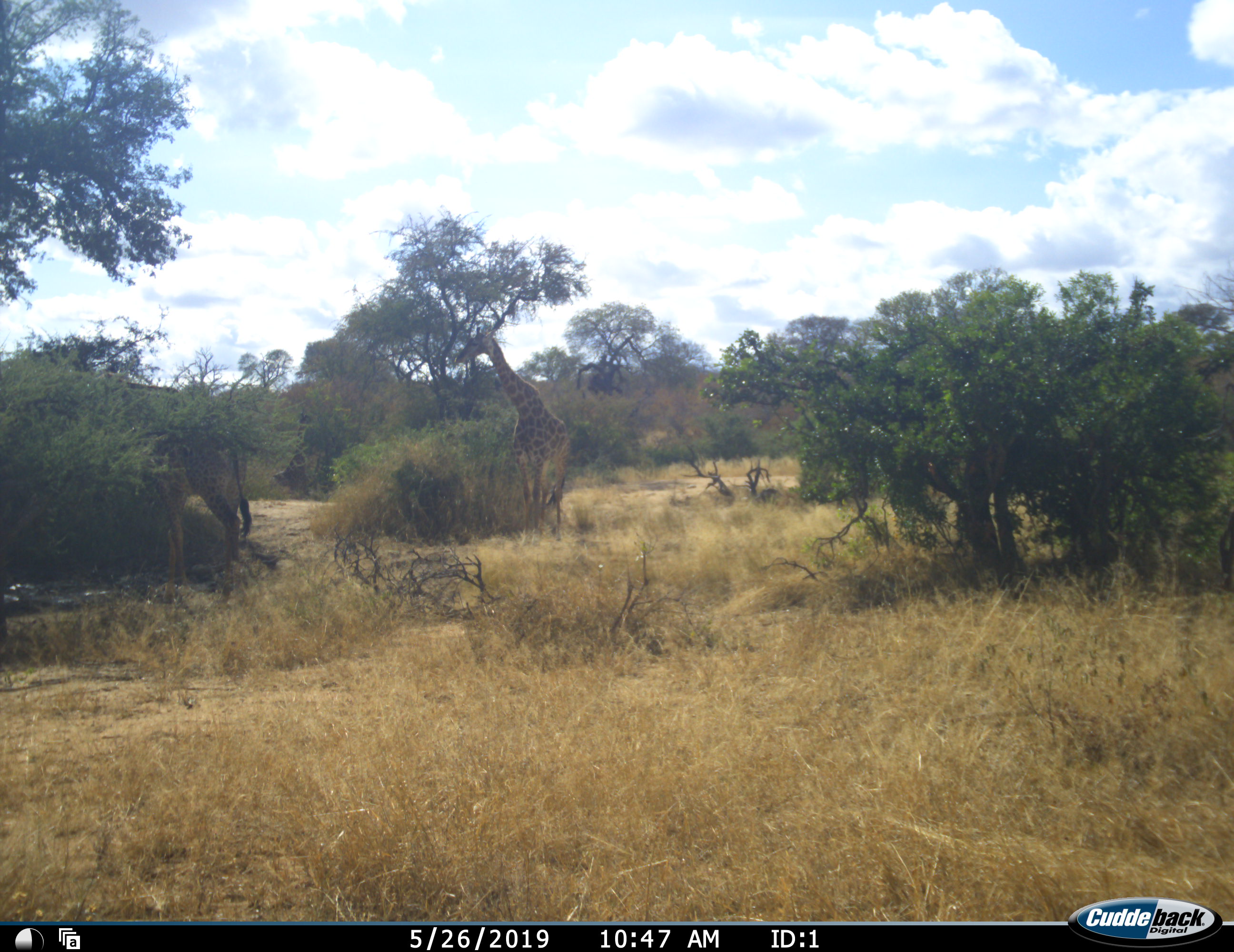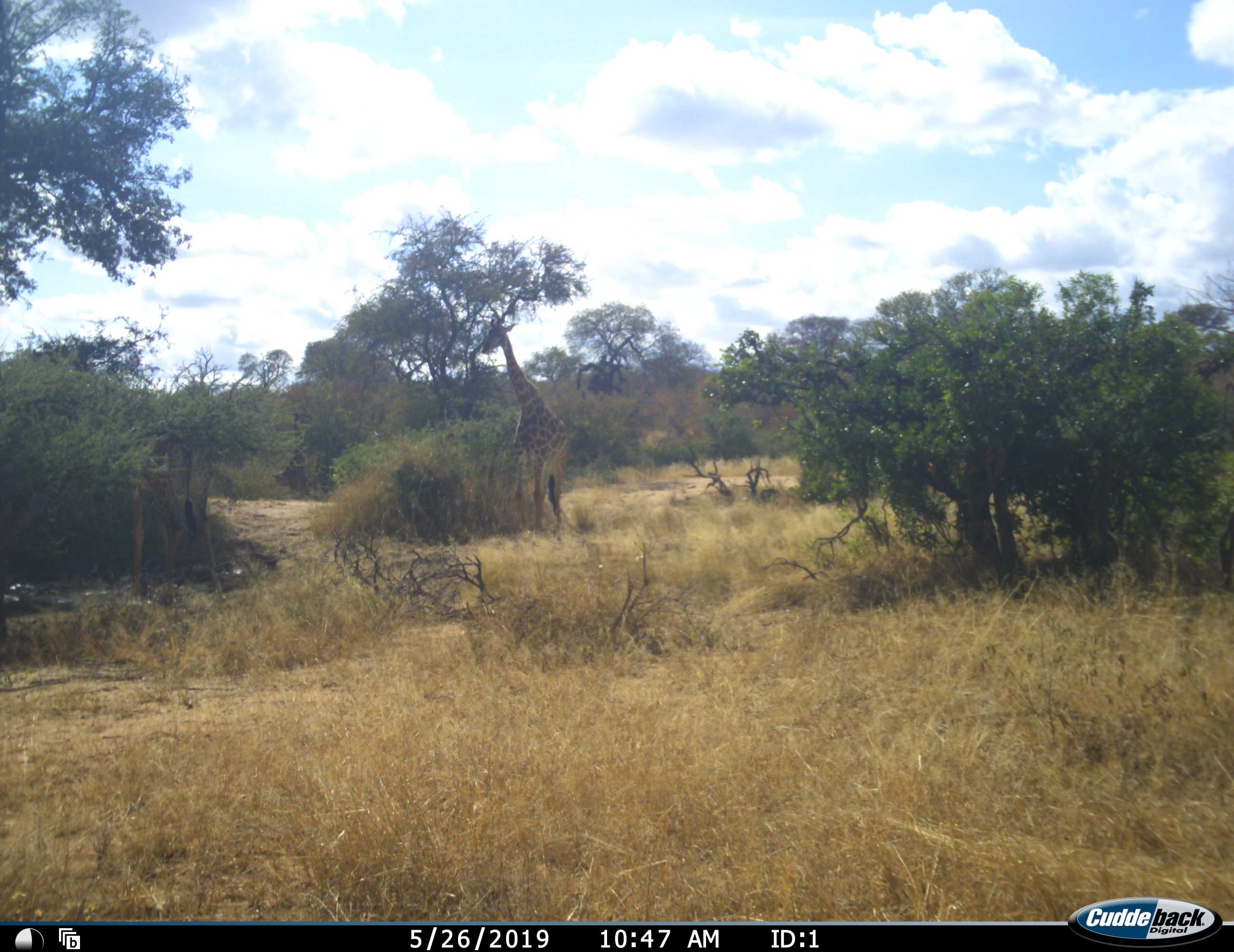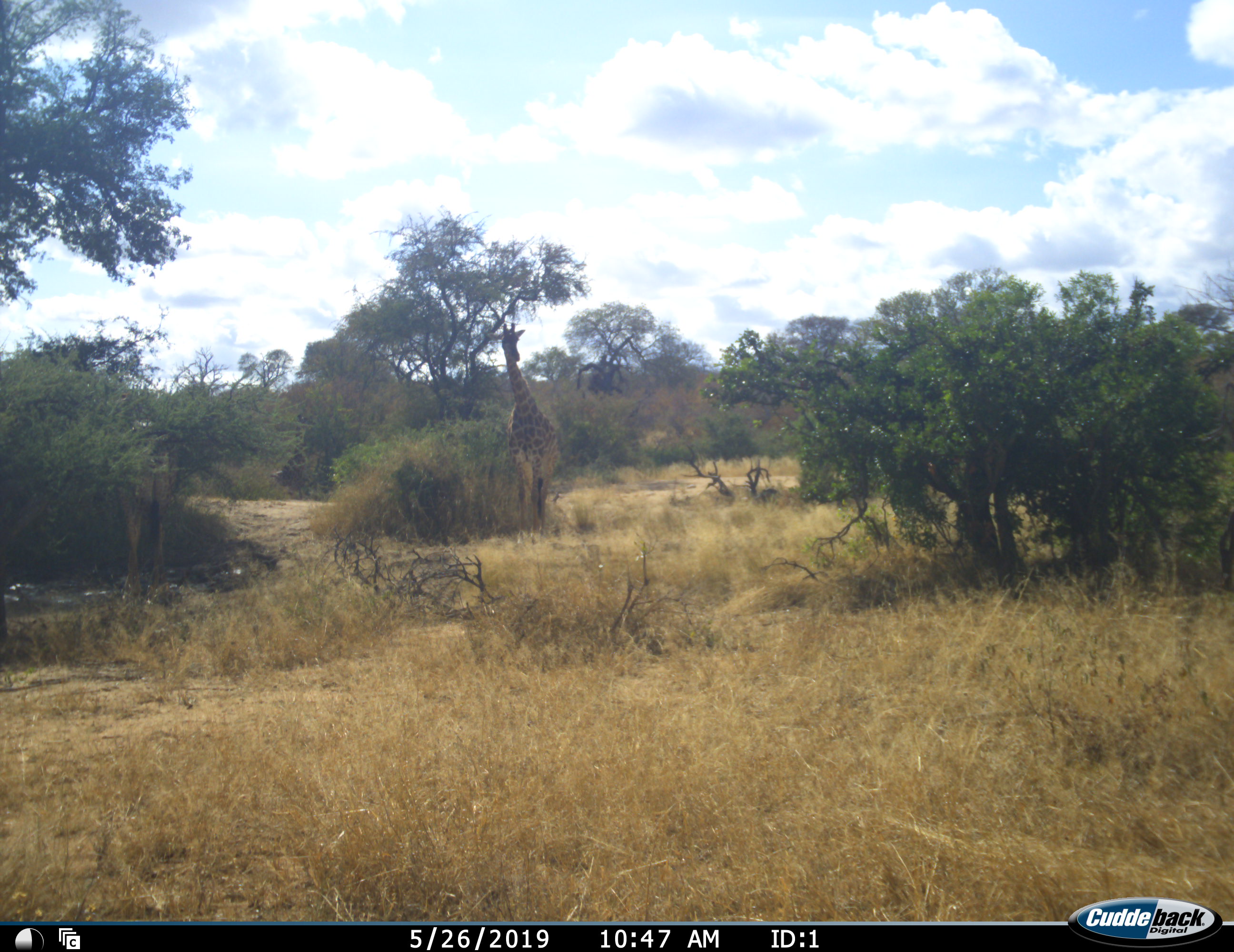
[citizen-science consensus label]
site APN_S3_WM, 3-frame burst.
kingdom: Animalia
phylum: Chordata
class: Mammalia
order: Artiodactyla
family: Giraffidae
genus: Giraffa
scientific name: Giraffa camelopardalis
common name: giraffe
Giraffe (Giraffa camelopardalis), count 2. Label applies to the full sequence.